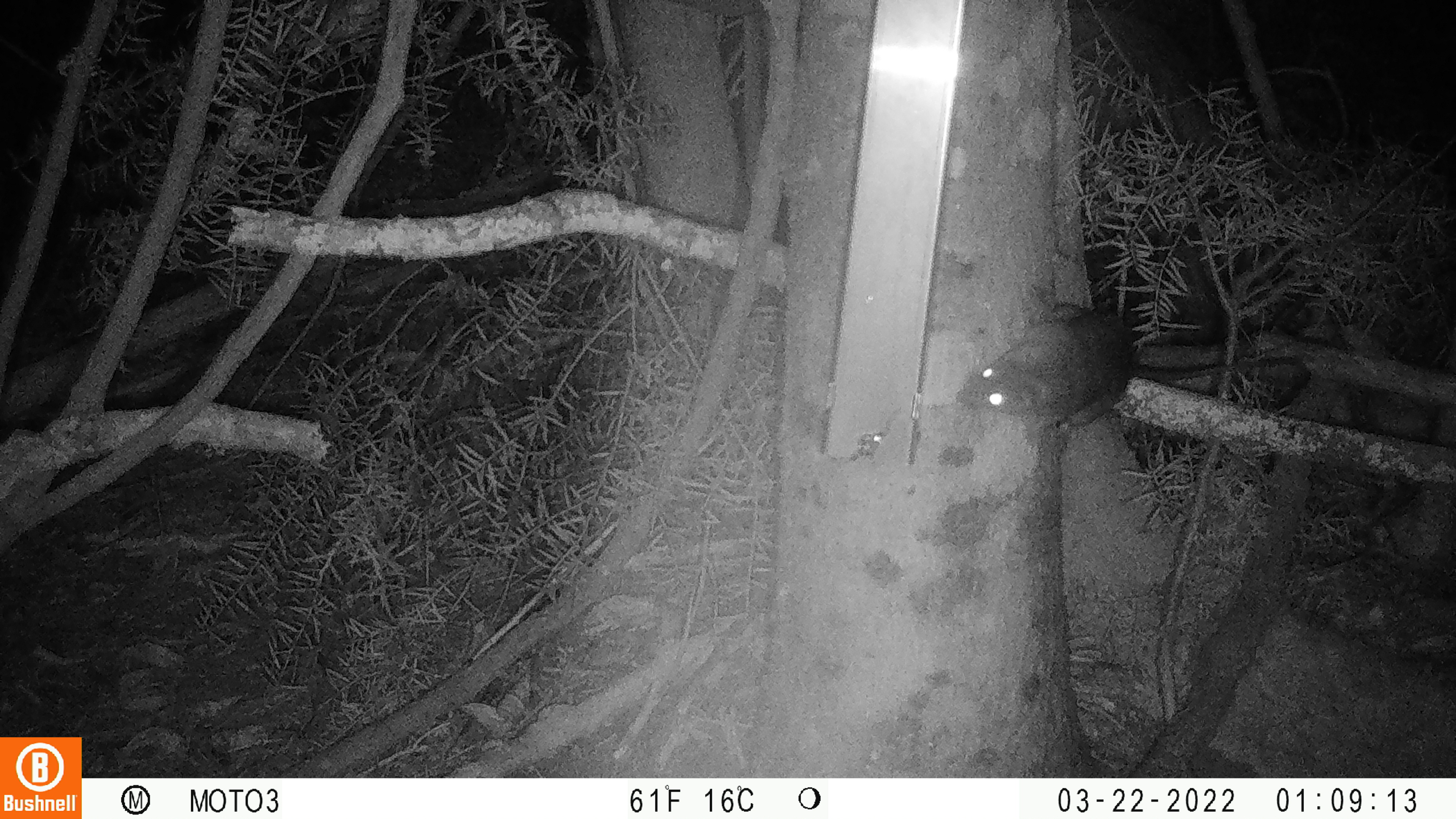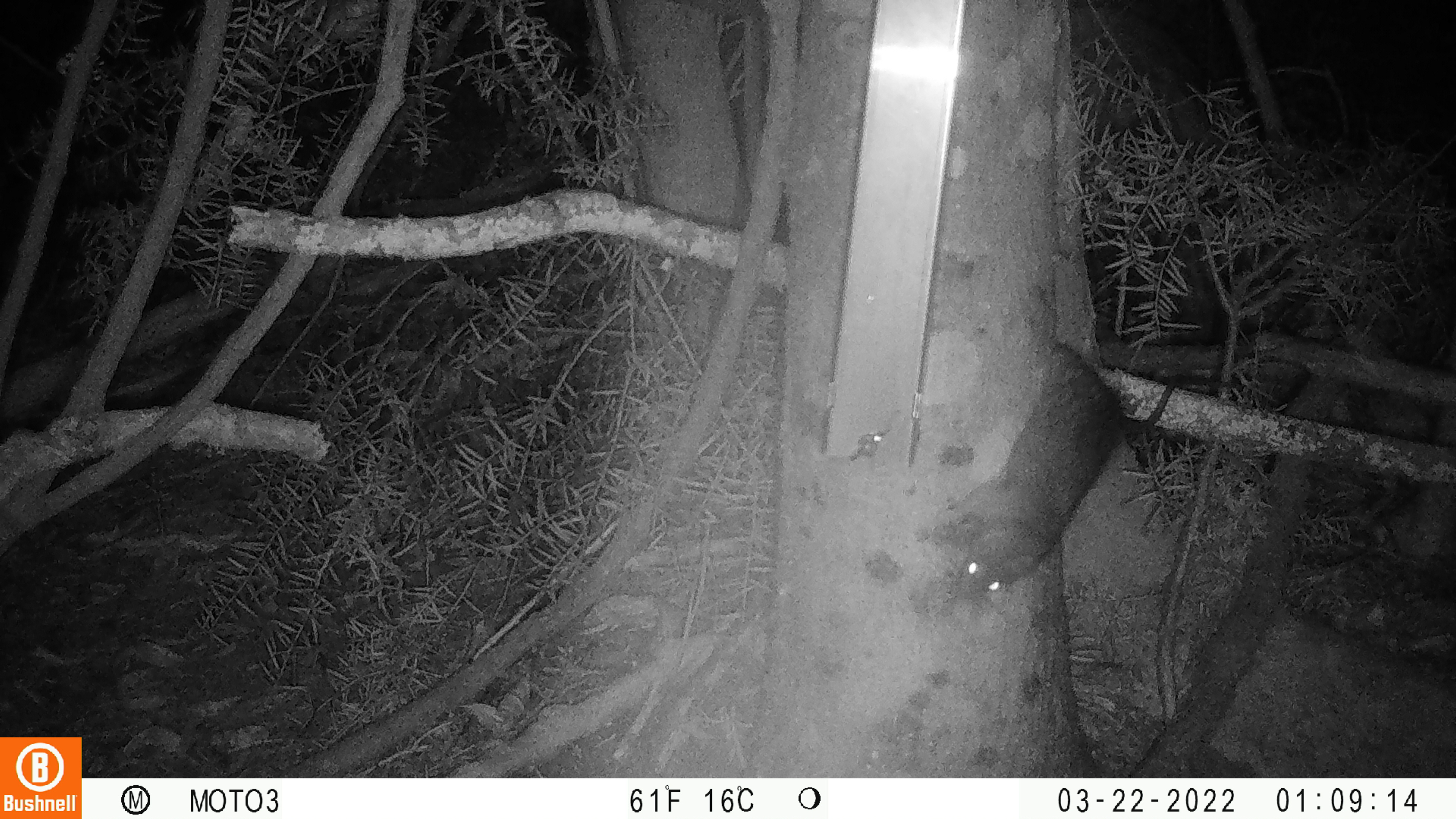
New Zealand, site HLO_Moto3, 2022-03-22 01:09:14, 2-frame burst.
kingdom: Animalia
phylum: Chordata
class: Mammalia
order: Rodentia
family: Muridae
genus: Rattus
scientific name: Rattus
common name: rat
Rat (Rattus).